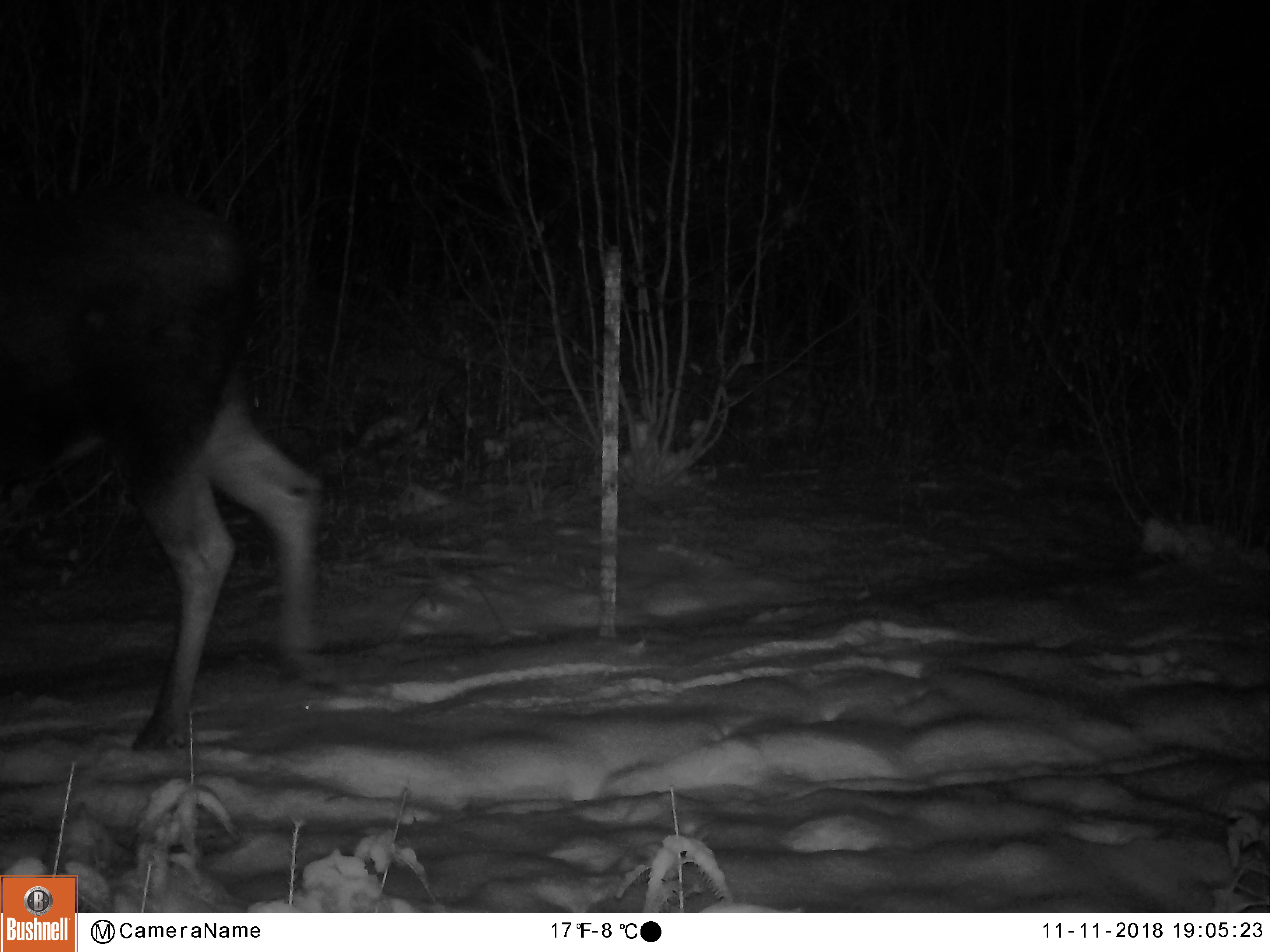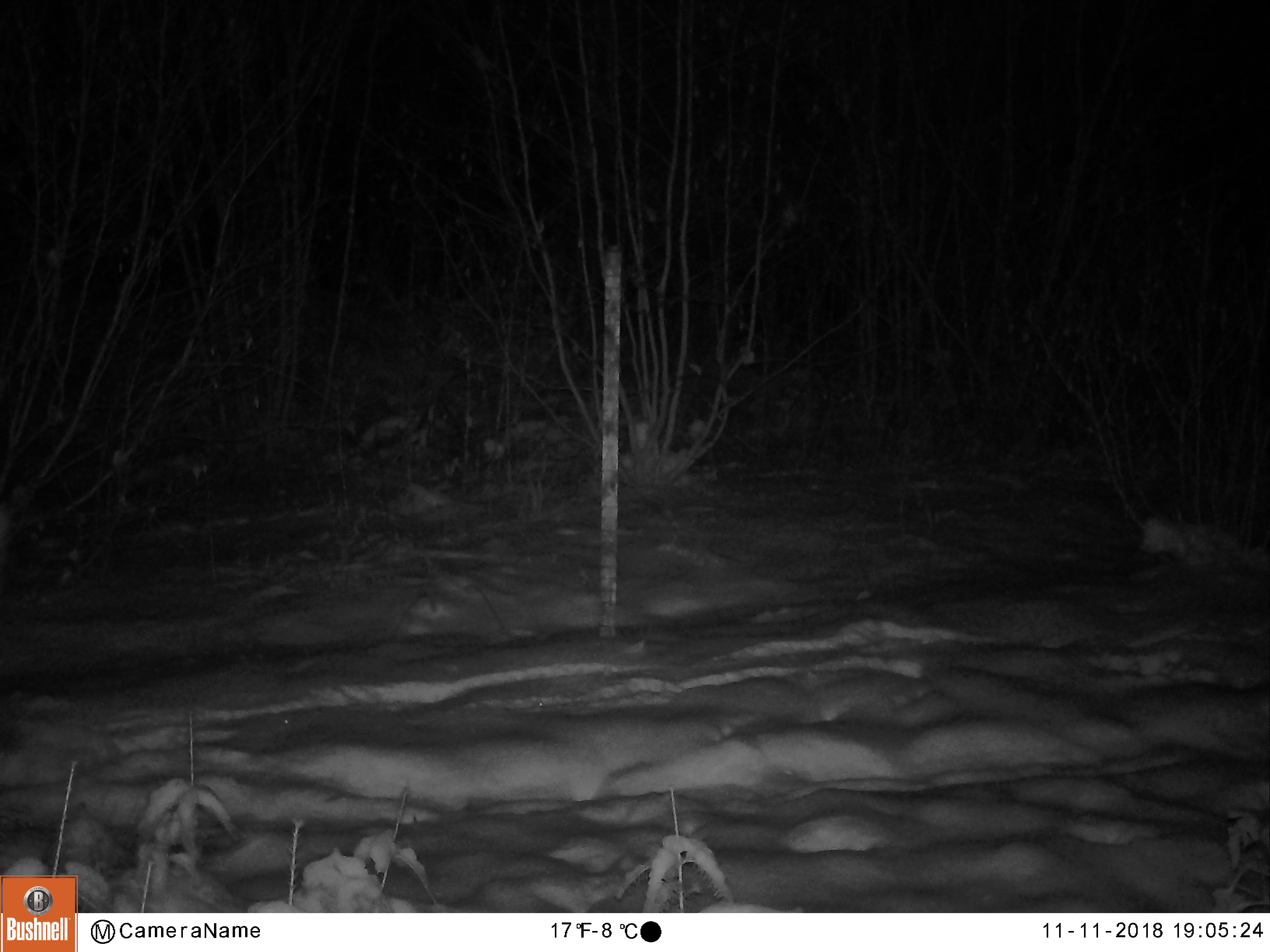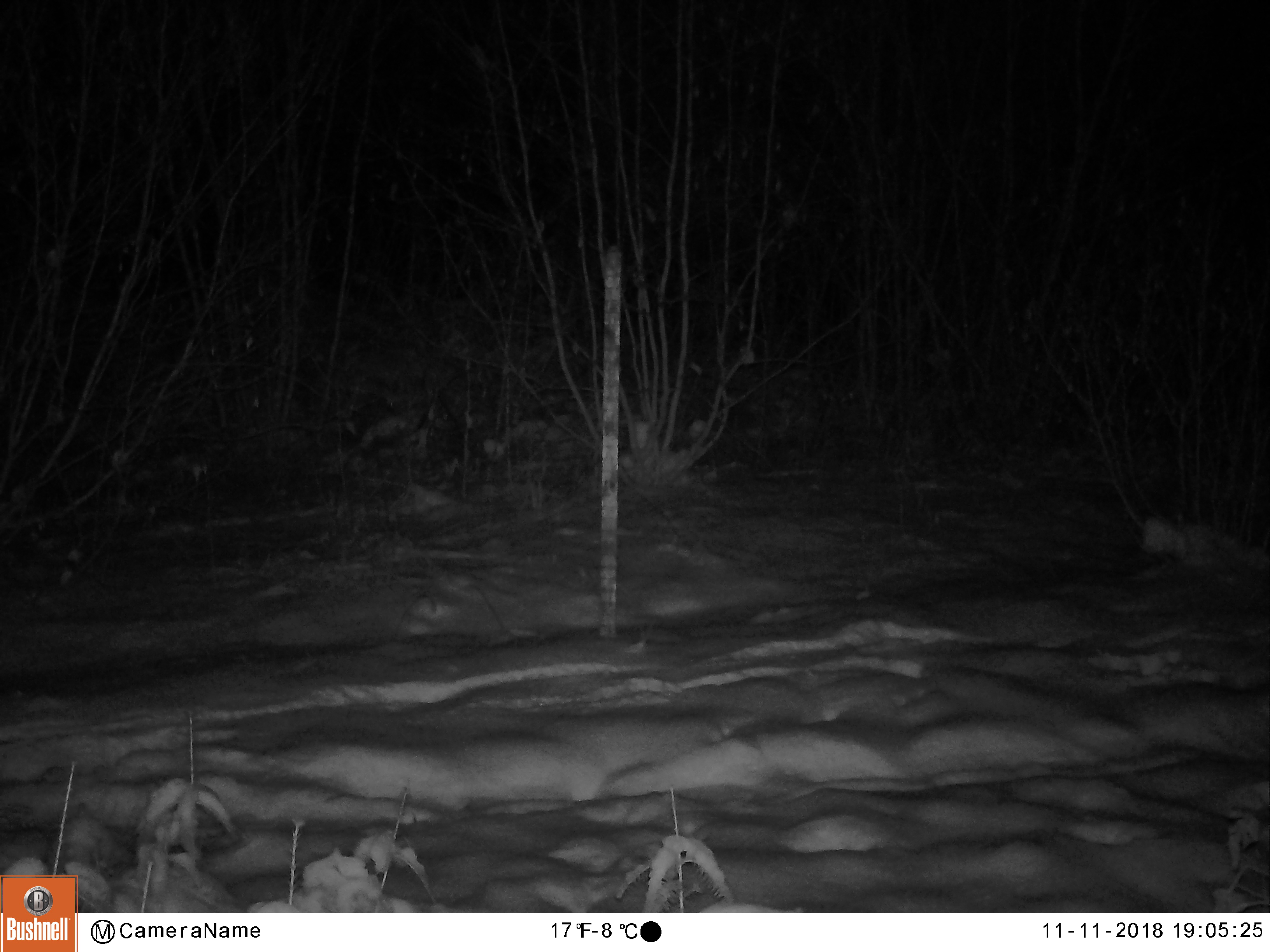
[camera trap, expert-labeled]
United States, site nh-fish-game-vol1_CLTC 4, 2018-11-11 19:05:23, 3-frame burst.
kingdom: Animalia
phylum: Chordata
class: Mammalia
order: Artiodactyla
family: Cervidae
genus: Alces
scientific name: Alces alces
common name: moose